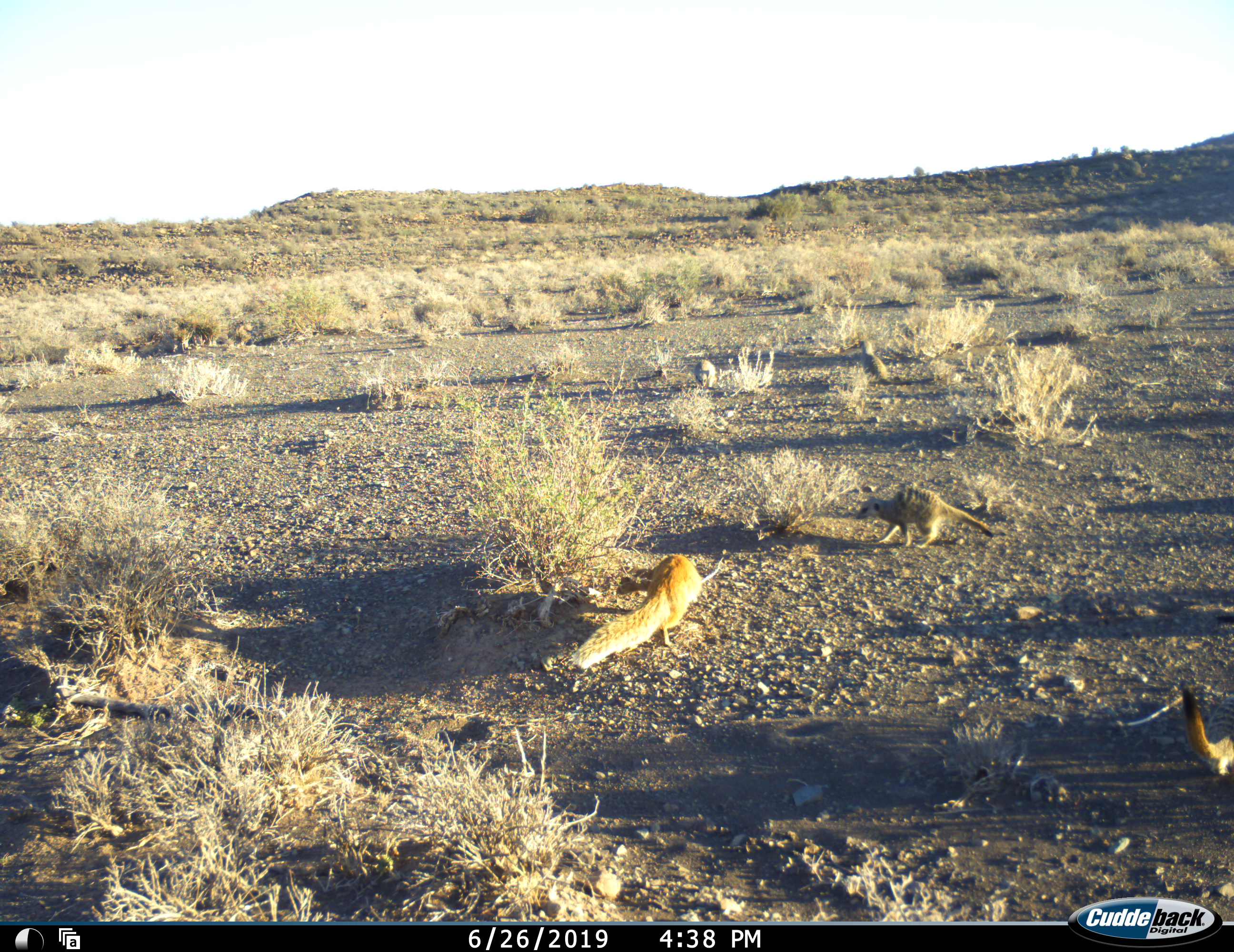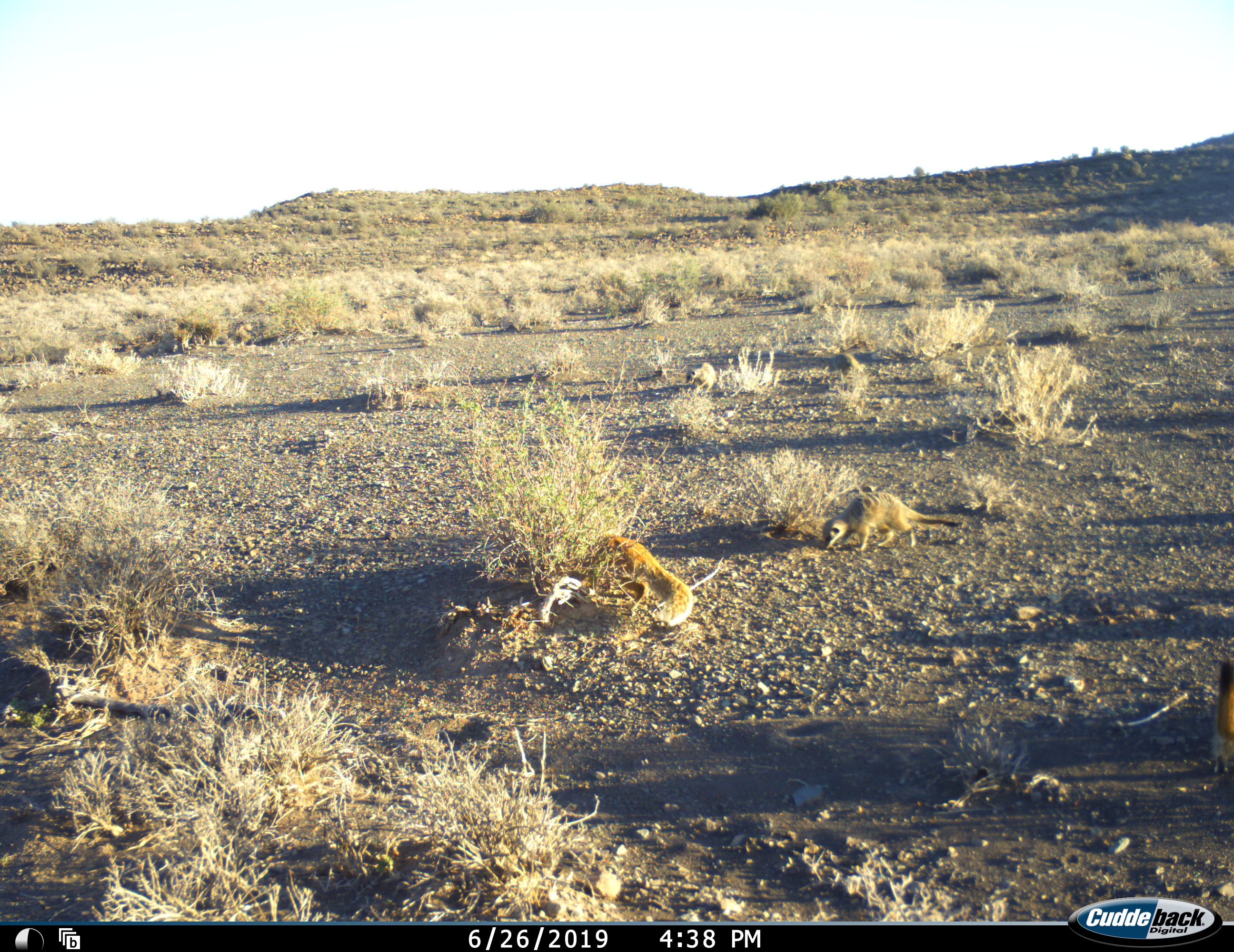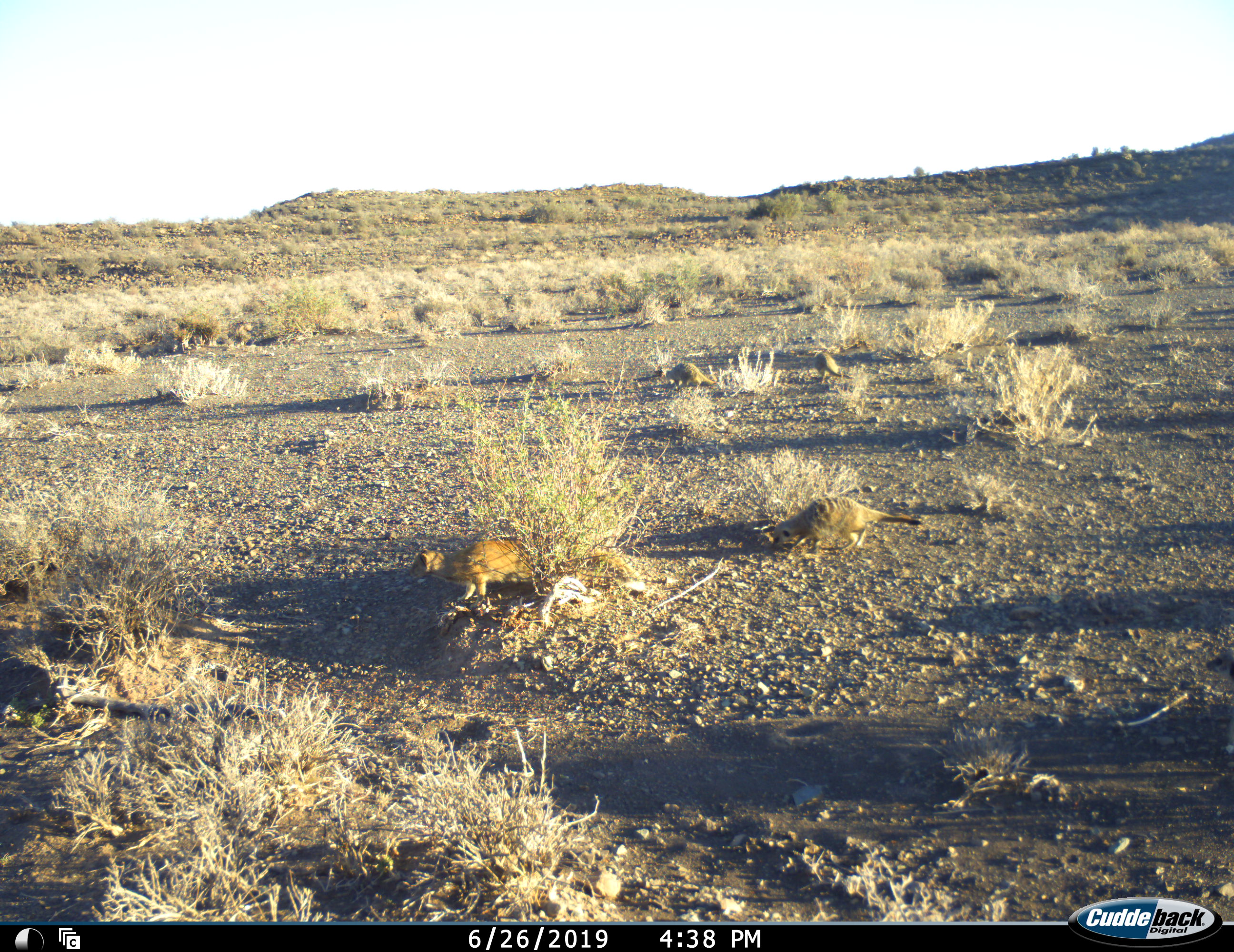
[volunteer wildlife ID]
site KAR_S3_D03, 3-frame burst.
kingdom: Animalia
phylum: Chordata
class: Mammalia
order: Carnivora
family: Herpestidae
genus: Suricata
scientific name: Suricata suricatta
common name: meerkat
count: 4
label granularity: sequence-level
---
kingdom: Animalia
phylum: Chordata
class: Mammalia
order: Carnivora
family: Herpestidae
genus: Cynictis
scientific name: Cynictis penicillata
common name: yellow mongoose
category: mongooseyellow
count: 1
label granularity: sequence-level